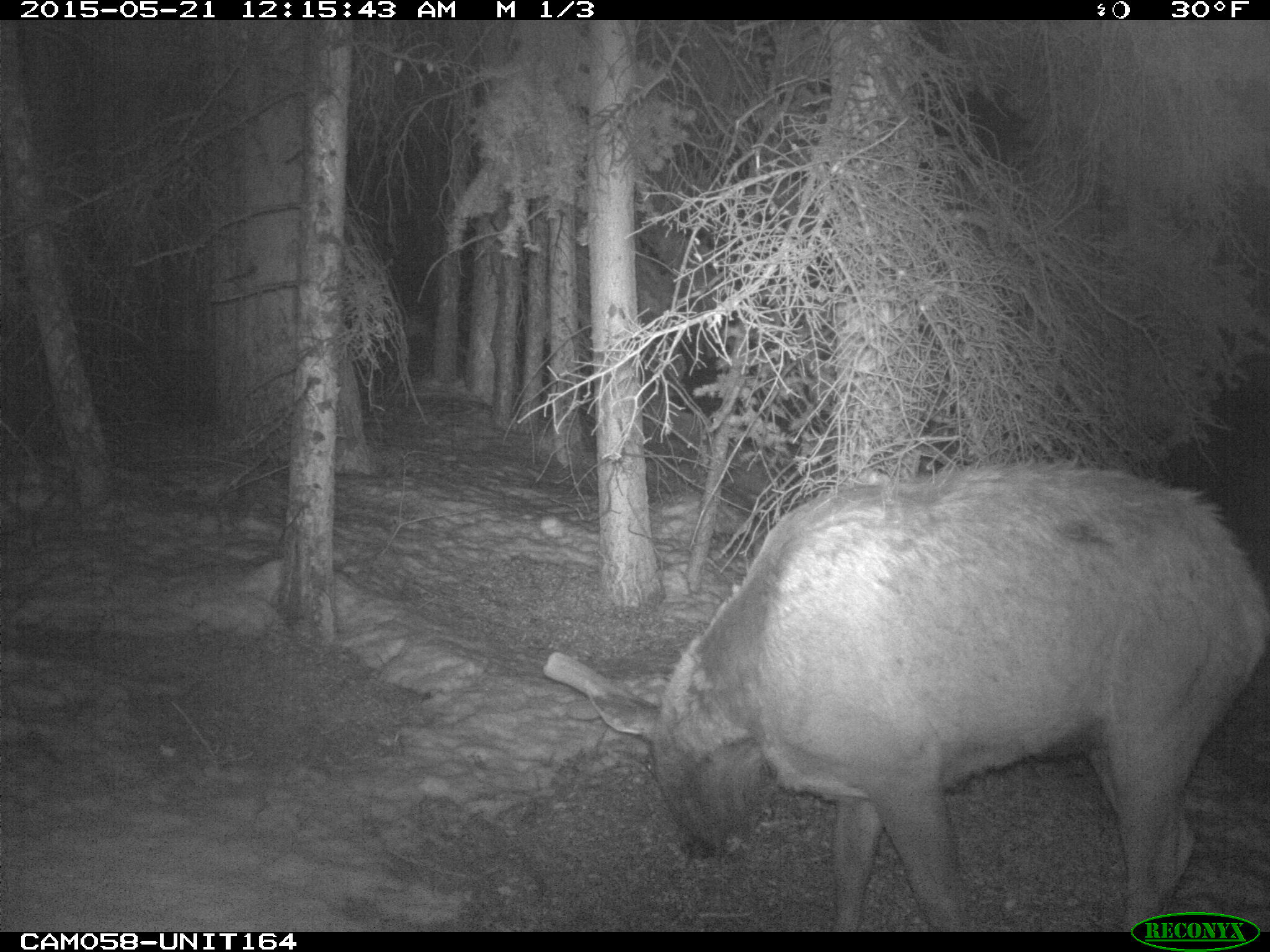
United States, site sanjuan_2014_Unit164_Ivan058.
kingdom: Animalia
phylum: Chordata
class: Mammalia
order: Artiodactyla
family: Cervidae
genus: Cervus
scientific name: Cervus elaphus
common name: red deer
Cervus elaphus (red deer).